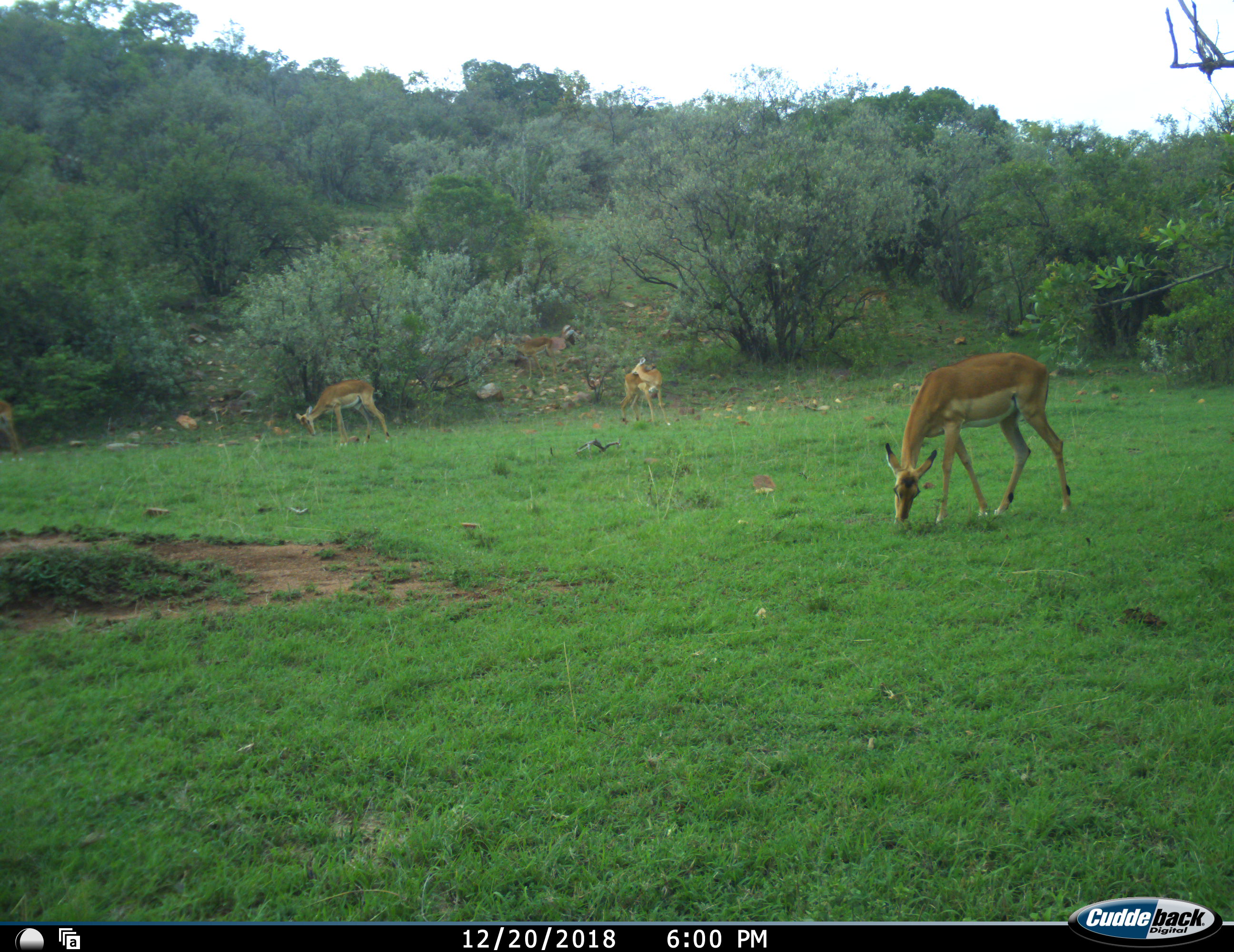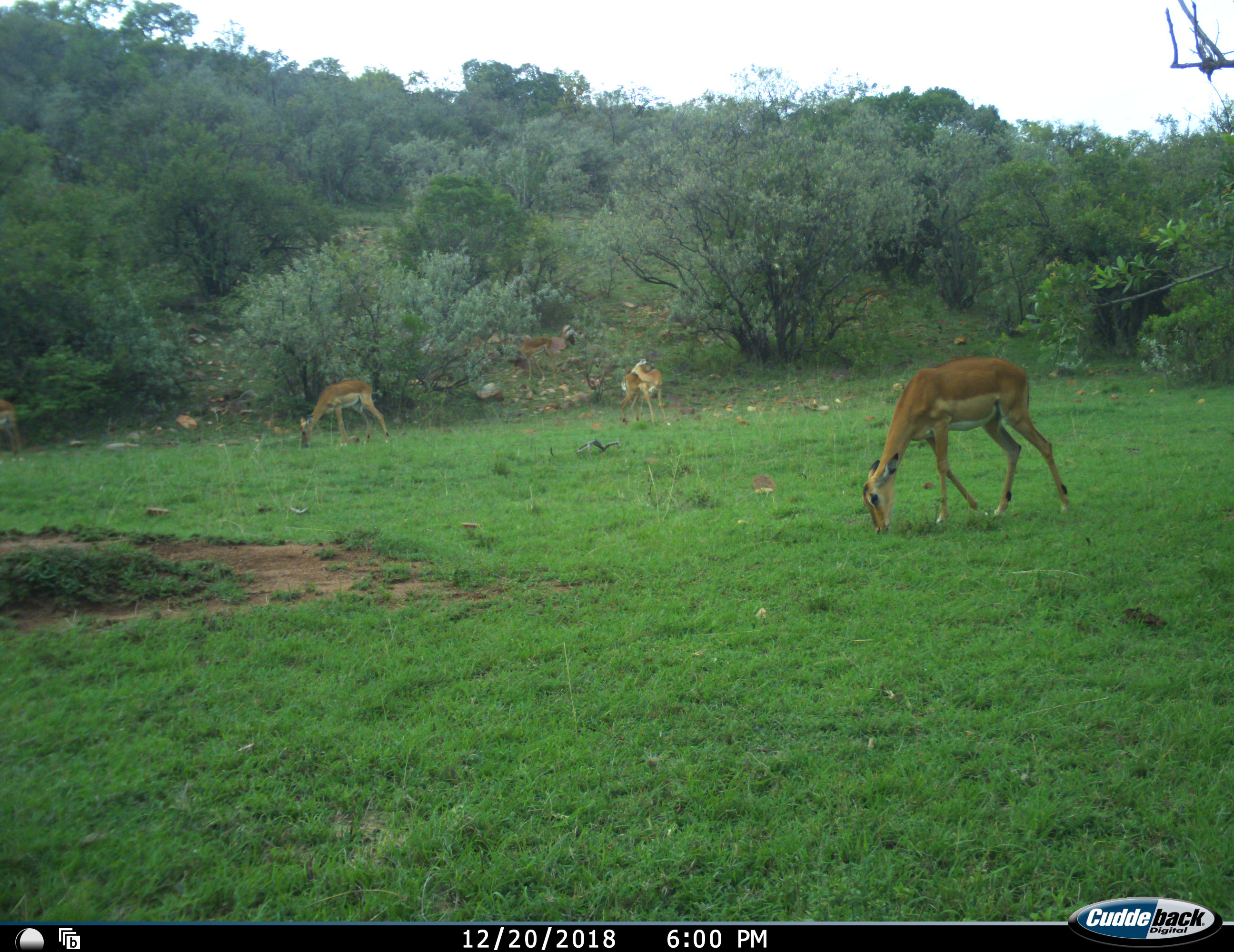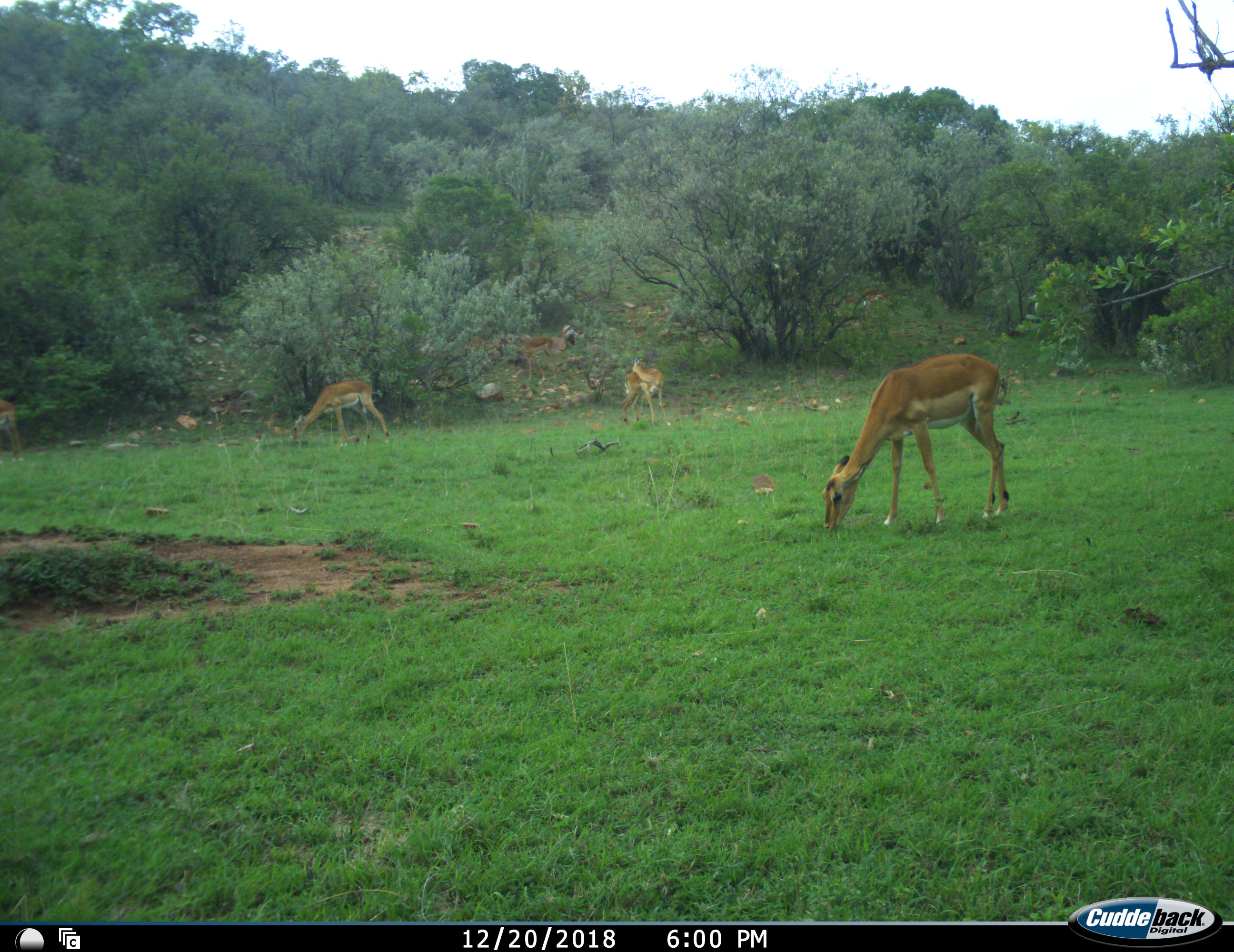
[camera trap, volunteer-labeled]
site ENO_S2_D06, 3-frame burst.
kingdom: Animalia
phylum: Chordata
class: Mammalia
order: Artiodactyla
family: Bovidae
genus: Aepyceros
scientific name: Aepyceros melampus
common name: impala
Impala (Aepyceros melampus), count 5. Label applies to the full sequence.